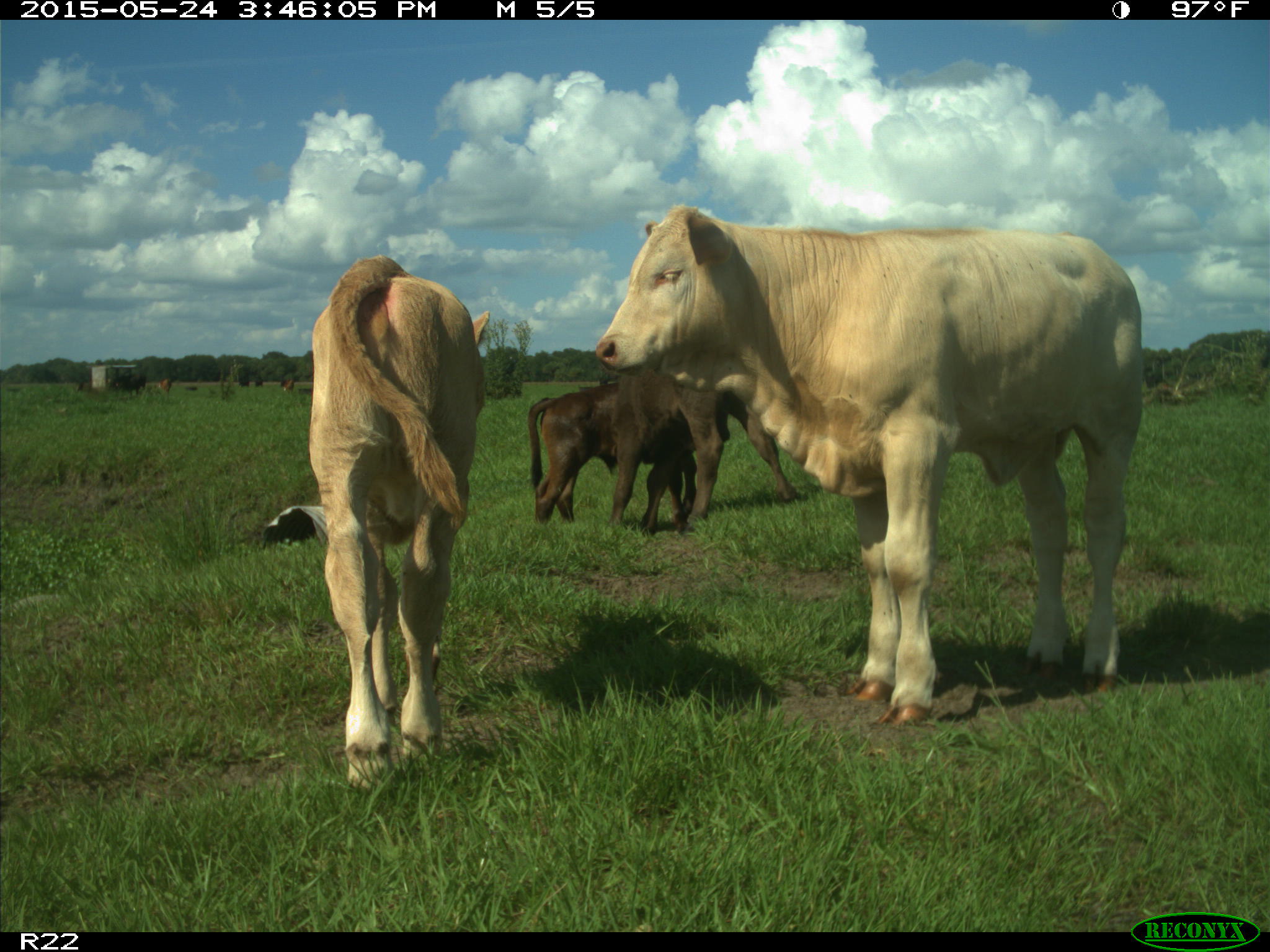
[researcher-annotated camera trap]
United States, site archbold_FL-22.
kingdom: Animalia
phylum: Chordata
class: Mammalia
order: Artiodactyla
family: Bovidae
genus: Bos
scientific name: Bos taurus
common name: domestic cow